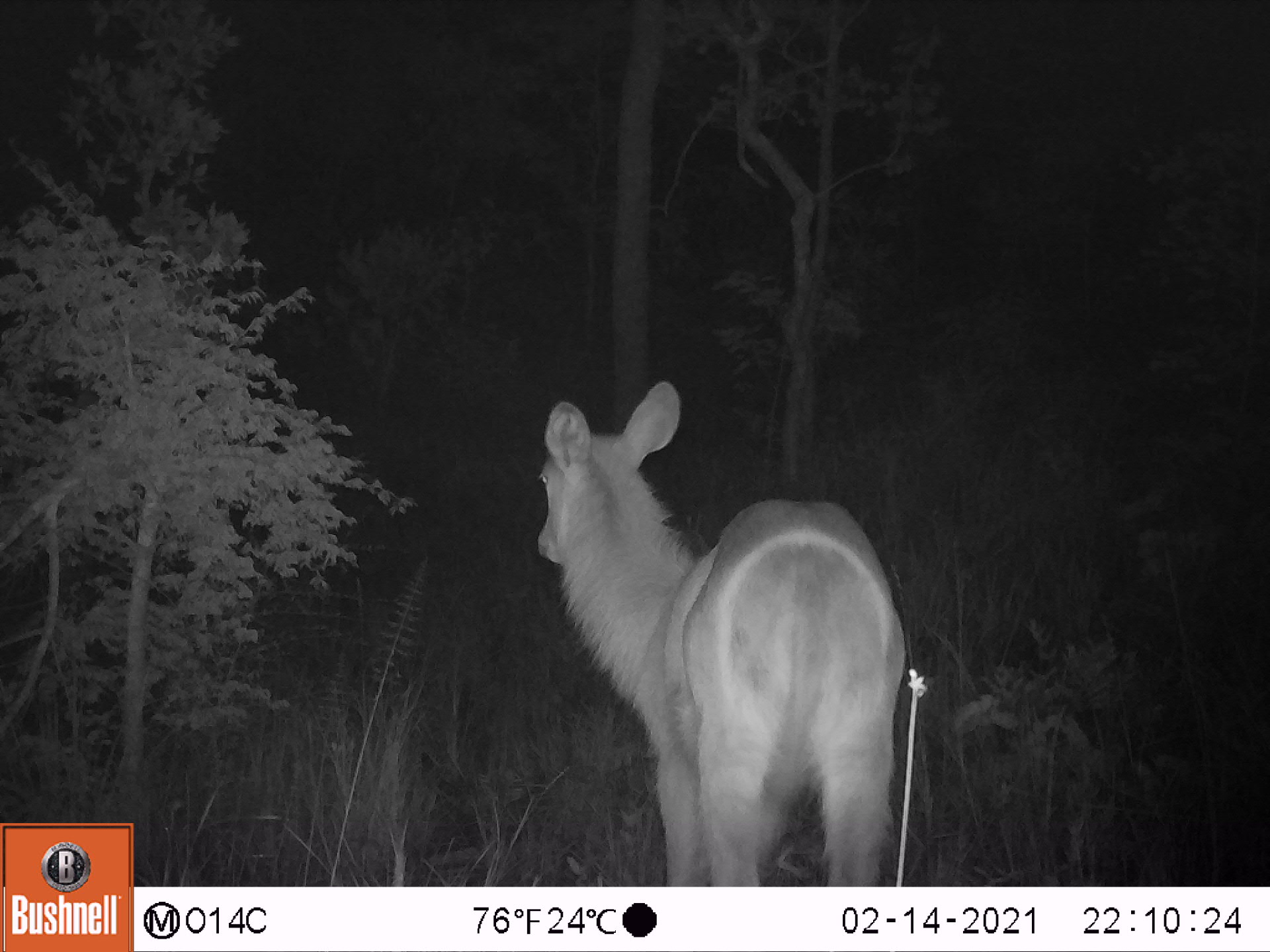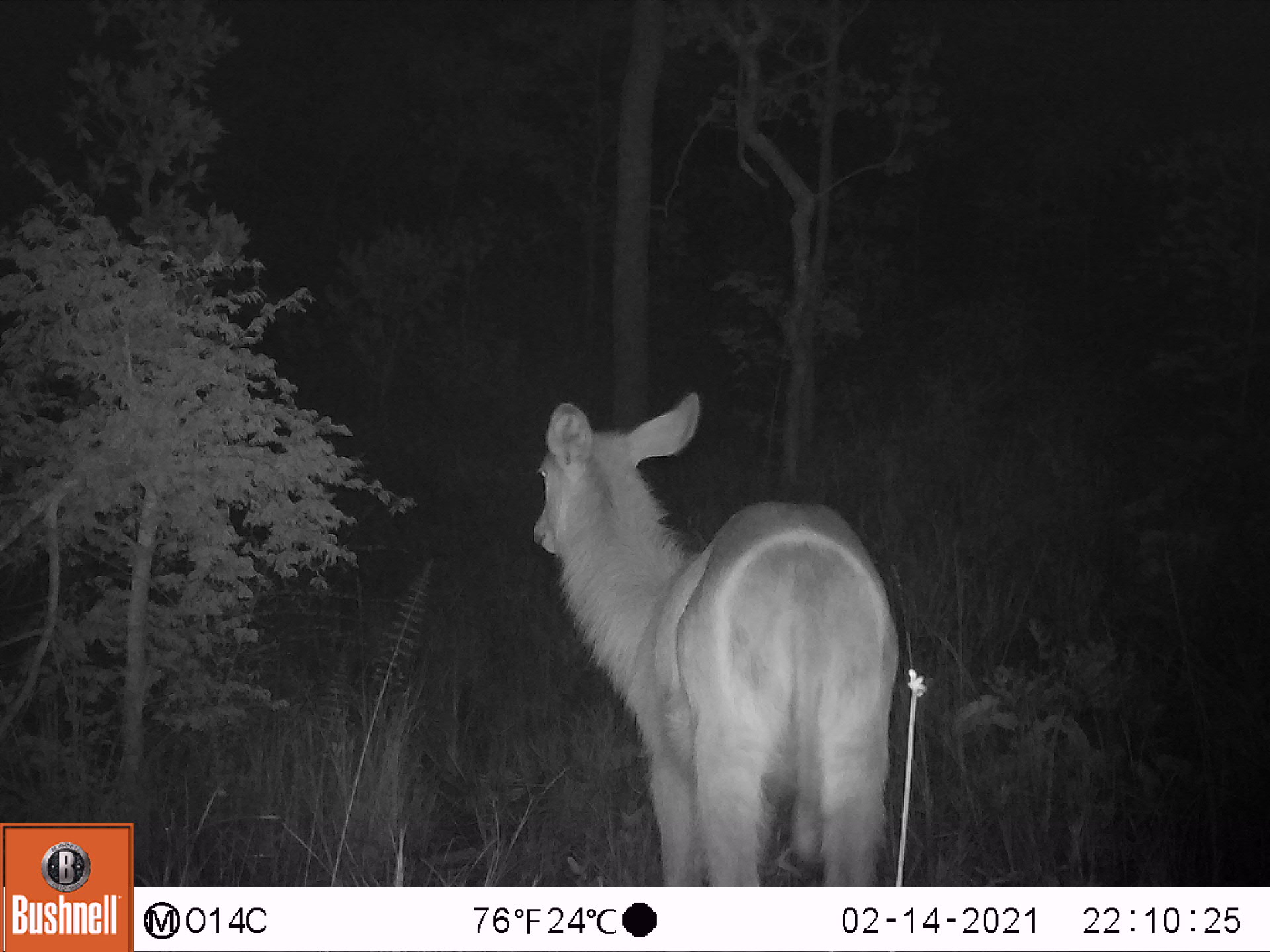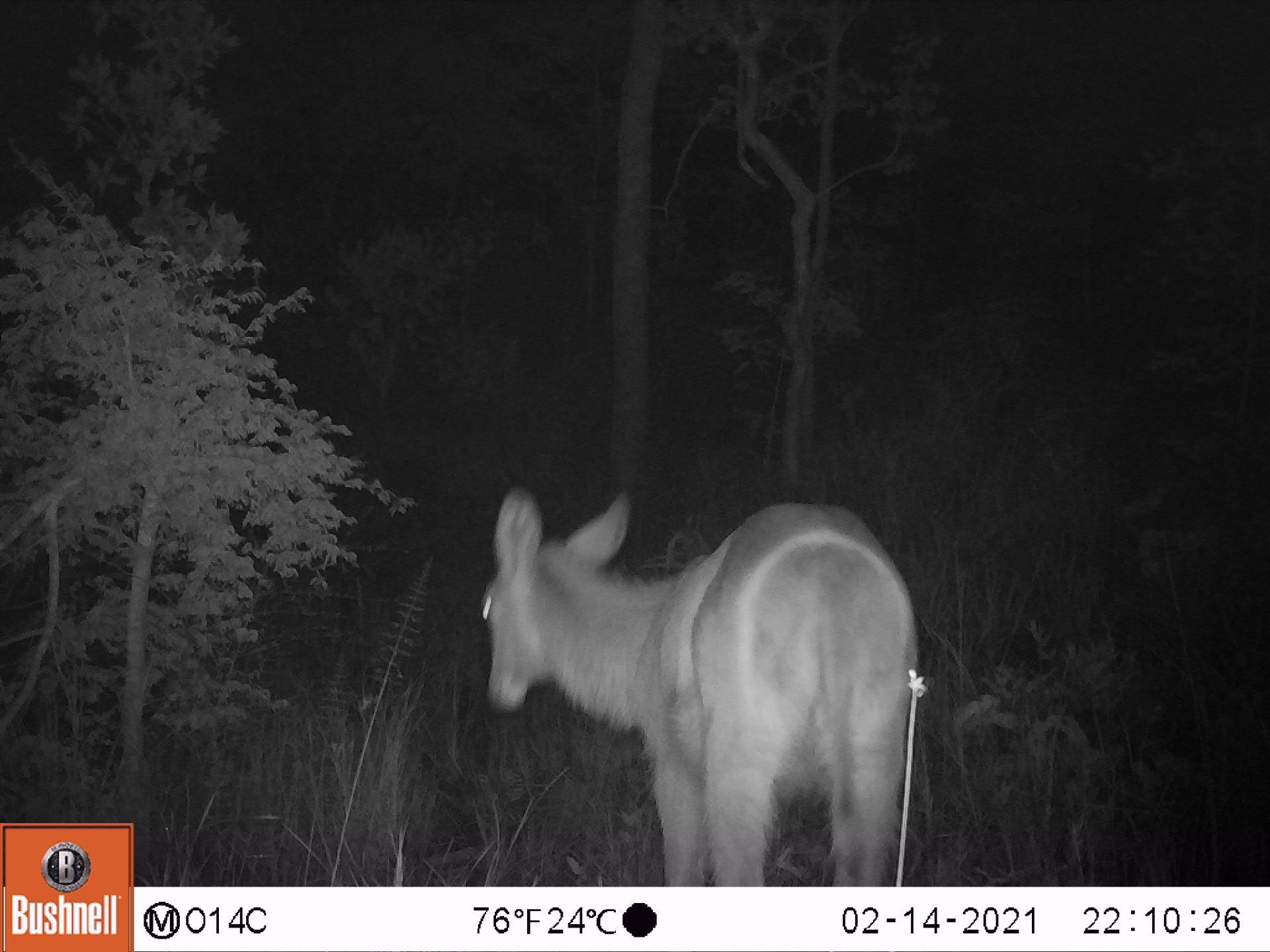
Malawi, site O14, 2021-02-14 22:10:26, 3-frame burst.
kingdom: Animalia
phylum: Chordata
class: Mammalia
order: Artiodactyla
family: Bovidae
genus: Kobus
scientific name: Kobus ellipsiprymnus ellipsiprymnus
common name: common waterbuck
Common waterbuck (Kobus ellipsiprymnus ellipsiprymnus), count 1.